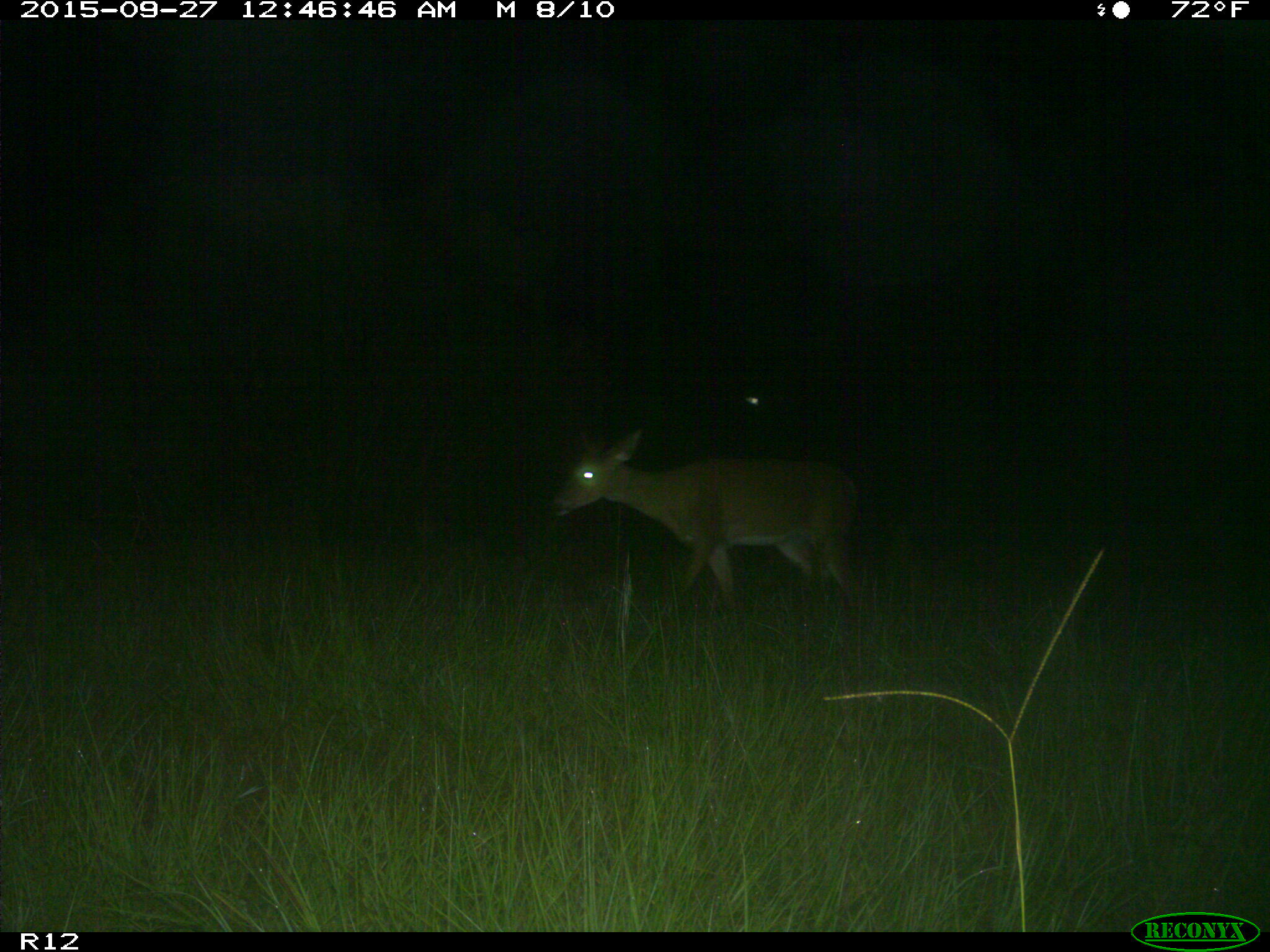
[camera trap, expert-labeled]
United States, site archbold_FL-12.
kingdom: Animalia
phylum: Chordata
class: Mammalia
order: Artiodactyla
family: Cervidae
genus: Odocoileus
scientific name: Odocoileus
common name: deer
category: unidentified deer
Unidentified deer (deer) (Odocoileus).